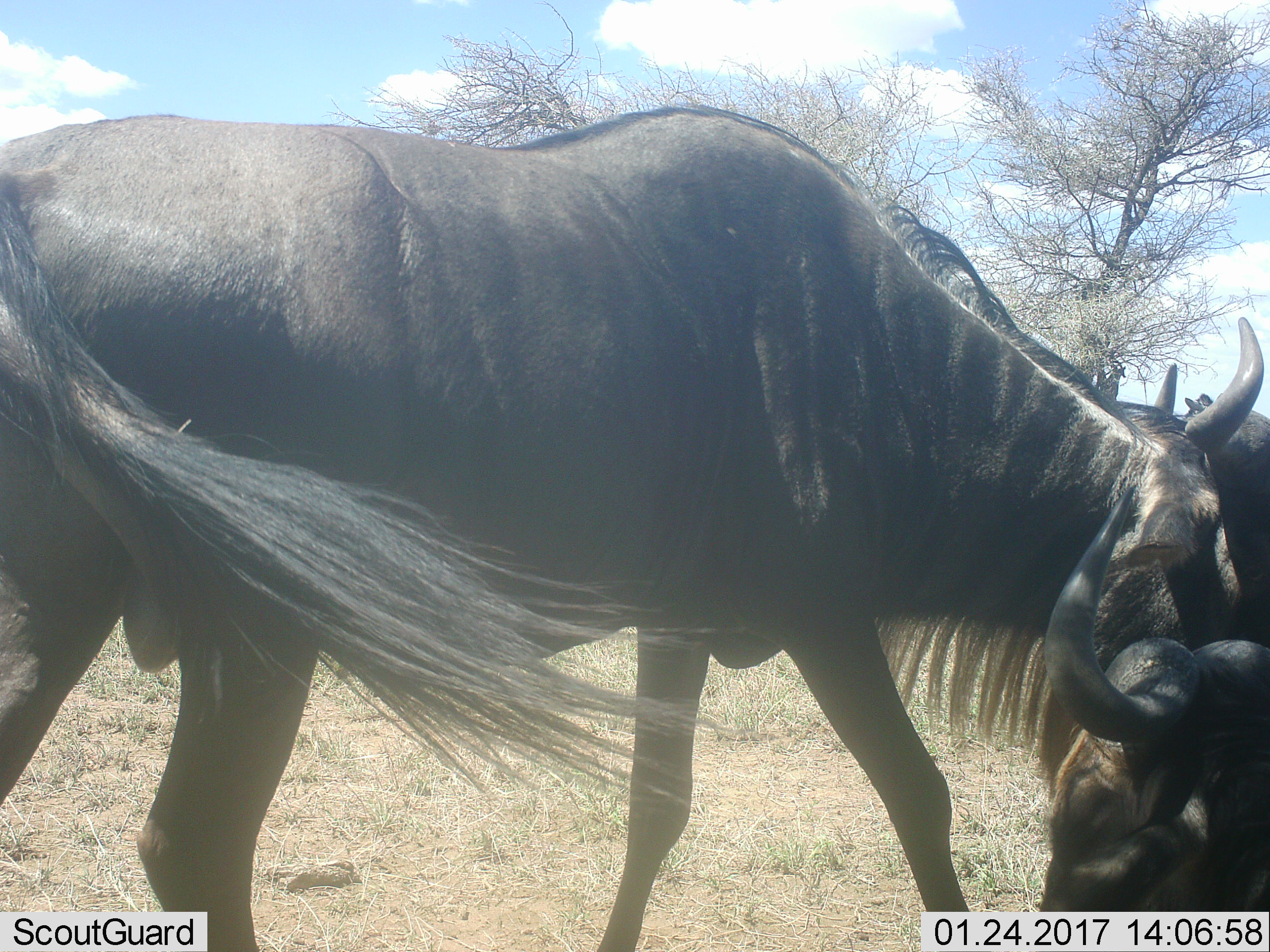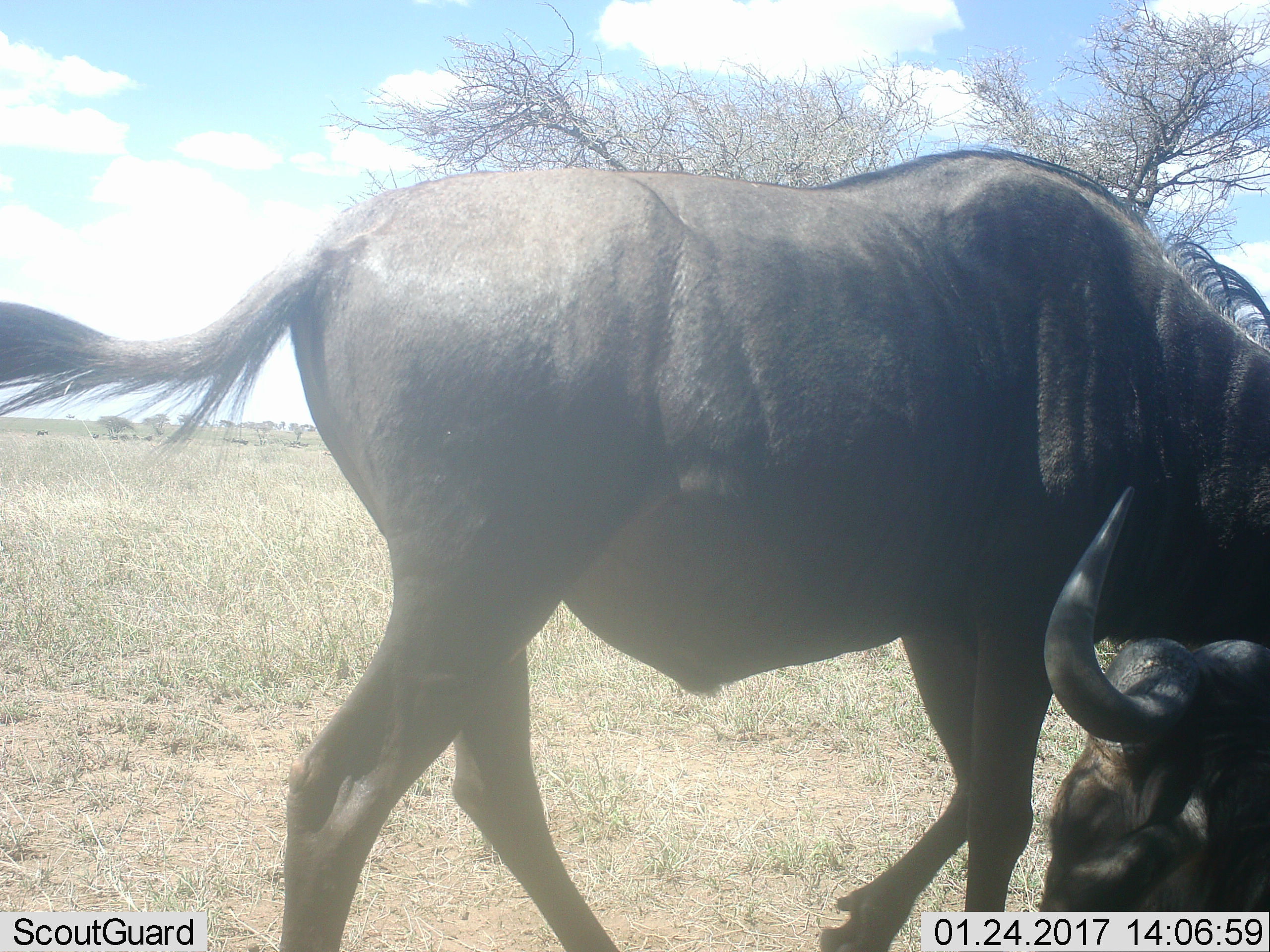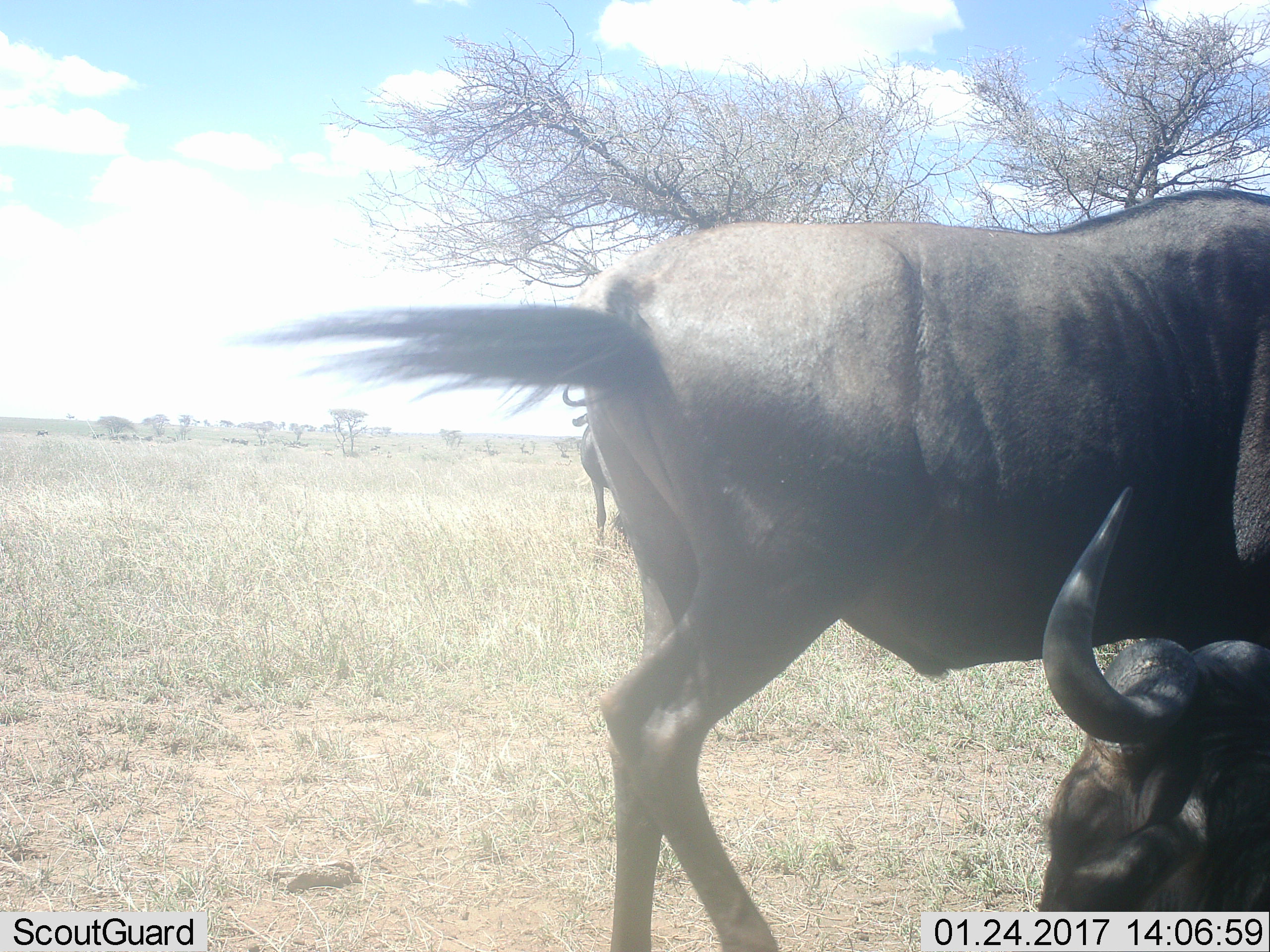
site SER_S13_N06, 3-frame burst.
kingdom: Animalia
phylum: Chordata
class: Mammalia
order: Artiodactyla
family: Bovidae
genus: Connochaetes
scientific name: Connochaetes taurinus taurinus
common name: blue wildebeest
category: wildebeestblue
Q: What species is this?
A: Wildebeestblue (blue wildebeest) (Connochaetes taurinus taurinus).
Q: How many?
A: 3.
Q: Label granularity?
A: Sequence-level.